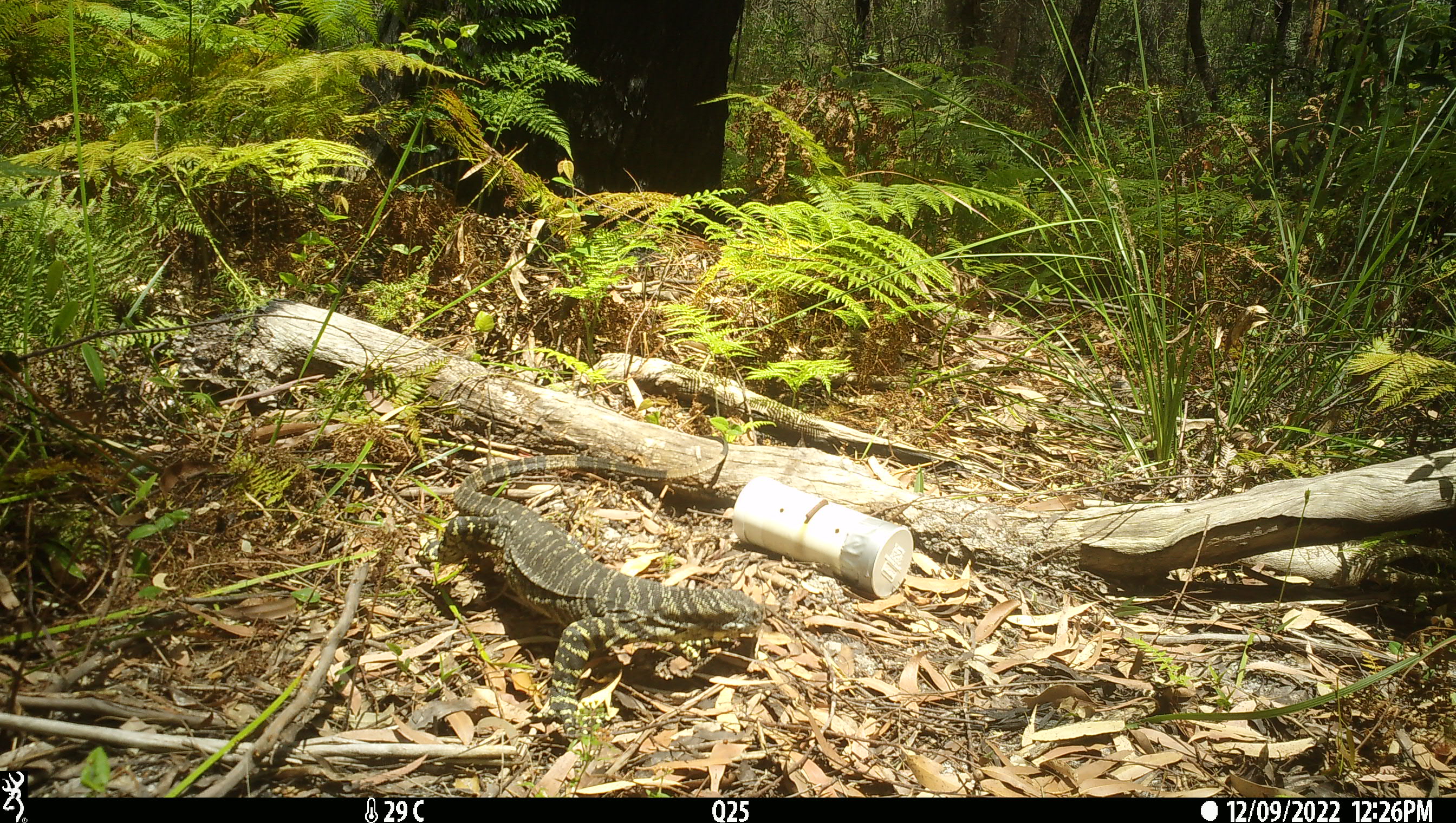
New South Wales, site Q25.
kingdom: Animalia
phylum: Chordata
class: Reptilia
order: Squamata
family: Varanidae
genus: Varanus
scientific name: Varanus varius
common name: lace monitor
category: goanna